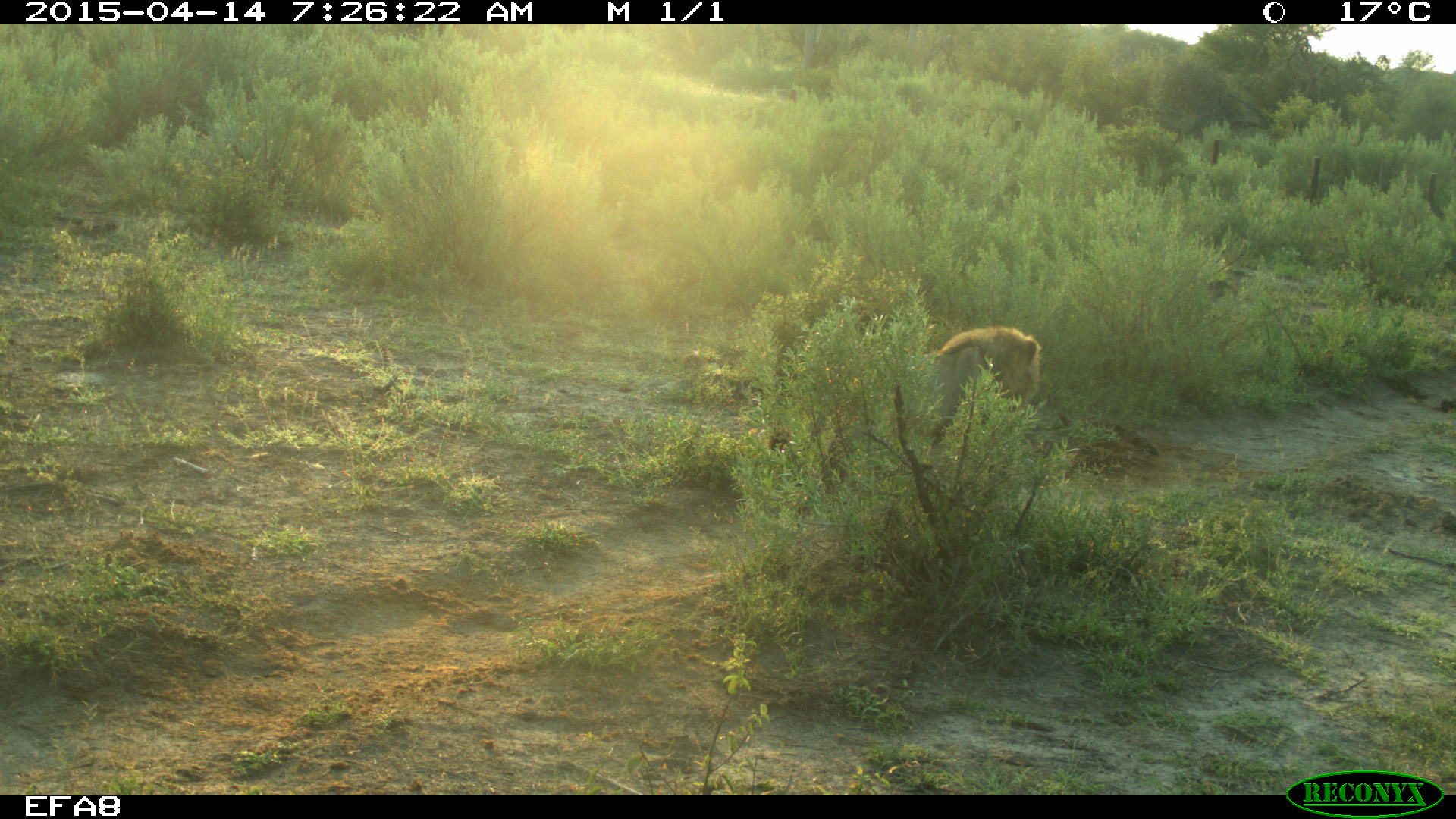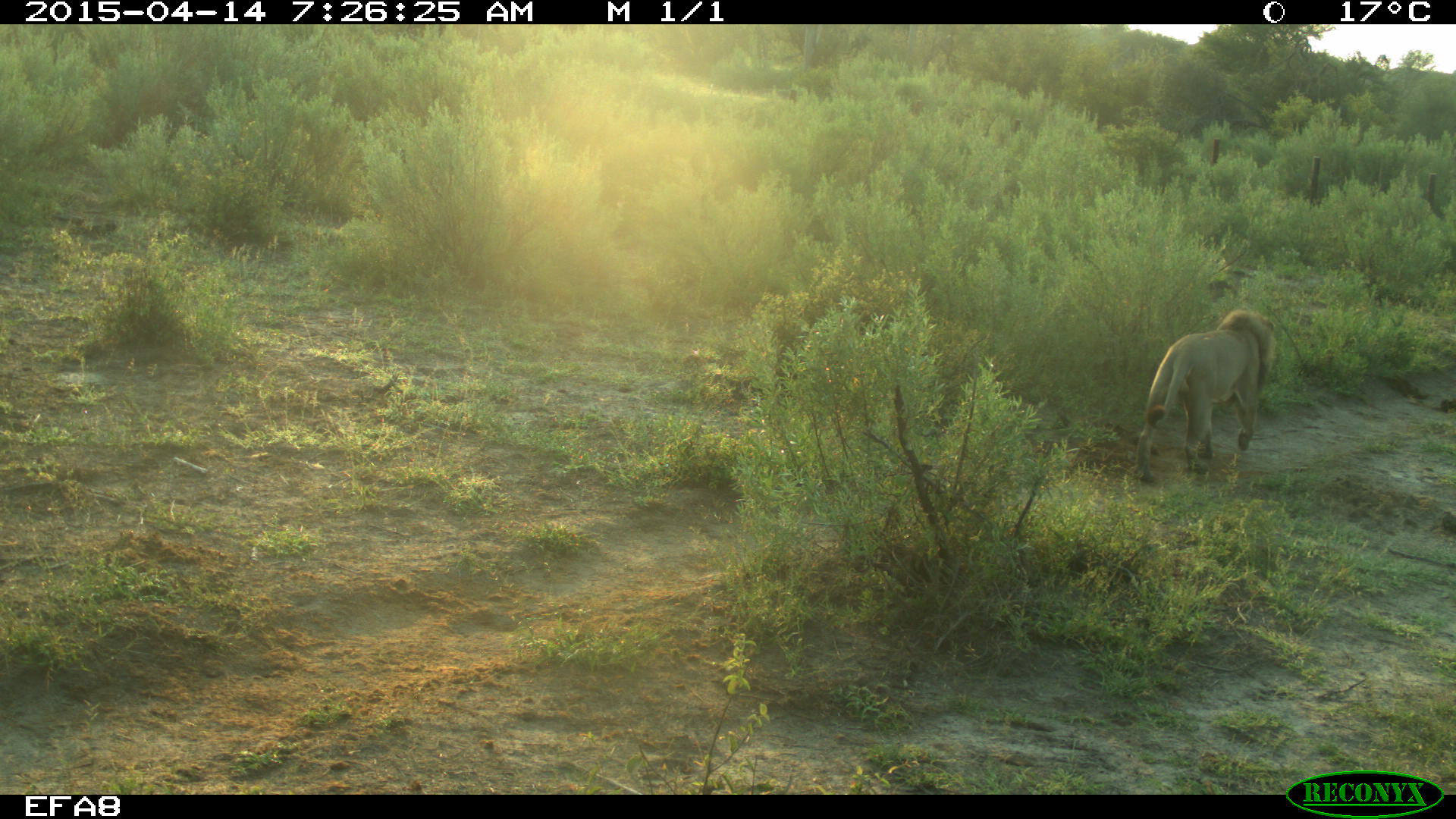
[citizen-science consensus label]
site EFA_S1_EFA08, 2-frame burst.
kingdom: Animalia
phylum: Chordata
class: Mammalia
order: Carnivora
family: Felidae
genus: Panthera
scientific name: Panthera leo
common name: lion male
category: lionmale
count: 1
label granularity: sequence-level